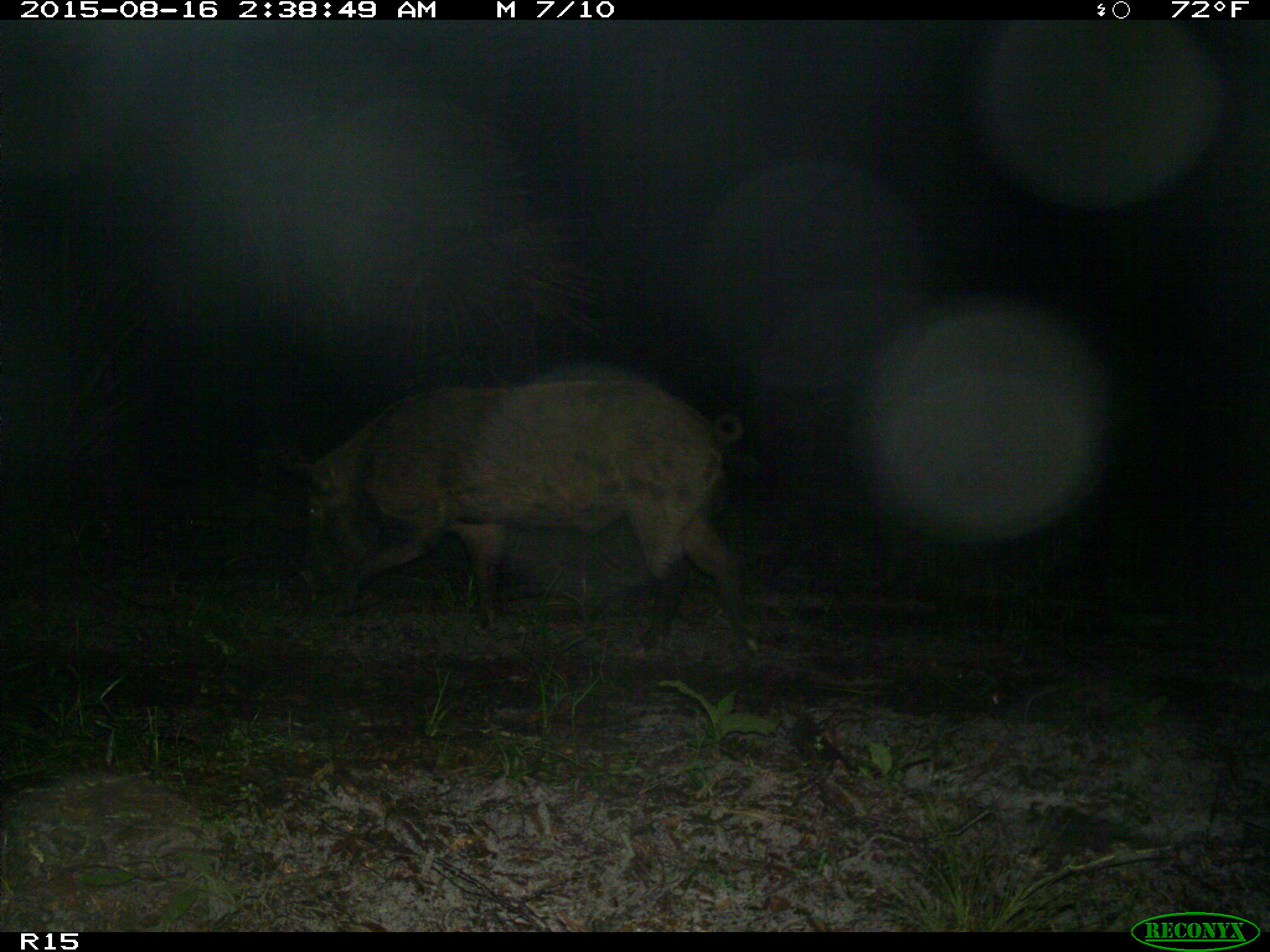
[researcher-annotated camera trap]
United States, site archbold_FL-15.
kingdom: Animalia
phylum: Chordata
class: Mammalia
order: Artiodactyla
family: Suidae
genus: Sus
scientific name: Sus scrofa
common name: wild boar